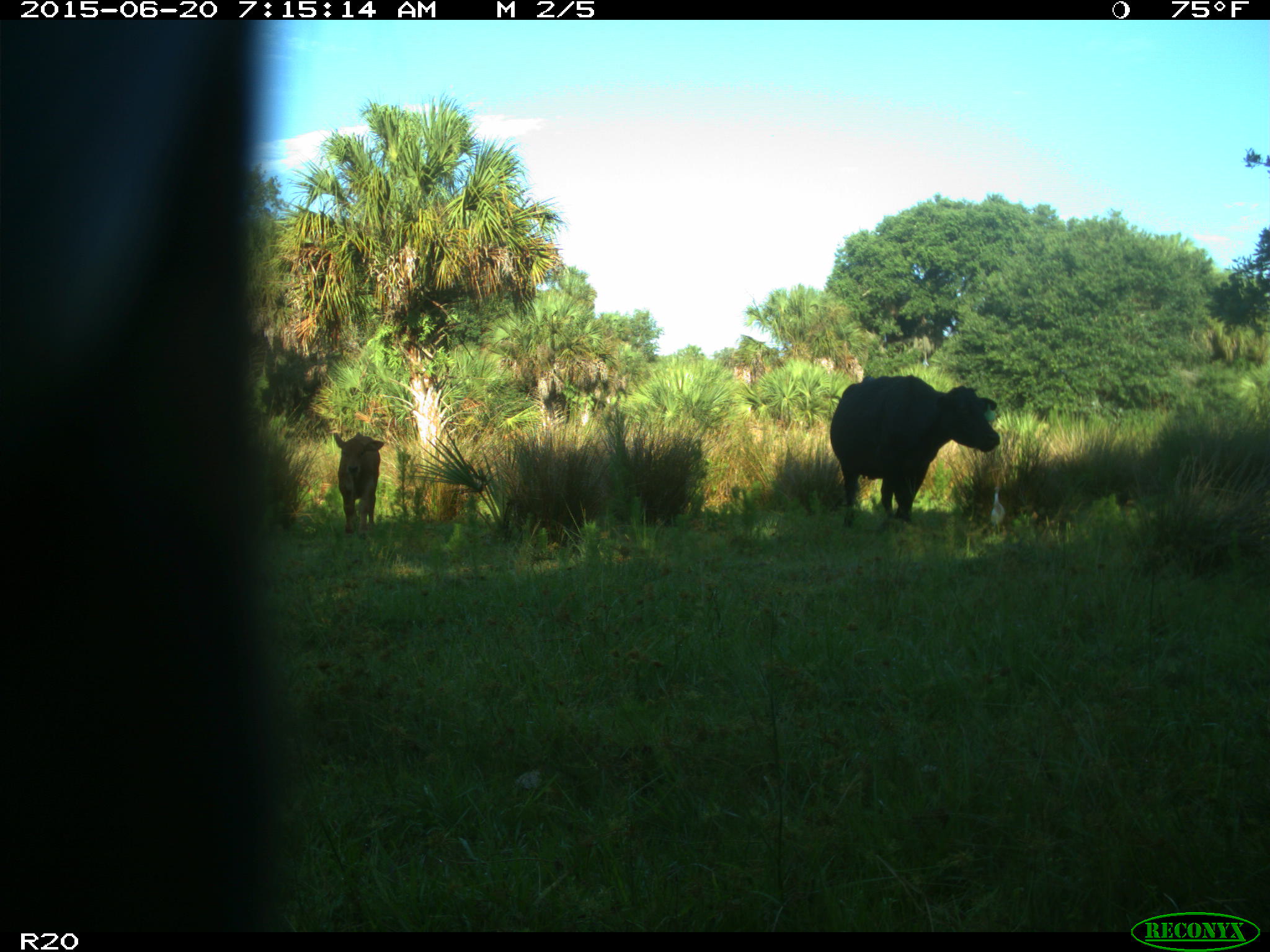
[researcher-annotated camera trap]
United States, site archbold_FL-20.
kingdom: Animalia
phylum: Chordata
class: Mammalia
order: Artiodactyla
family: Bovidae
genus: Bos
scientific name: Bos taurus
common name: domestic cow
Bos taurus (domestic cow).